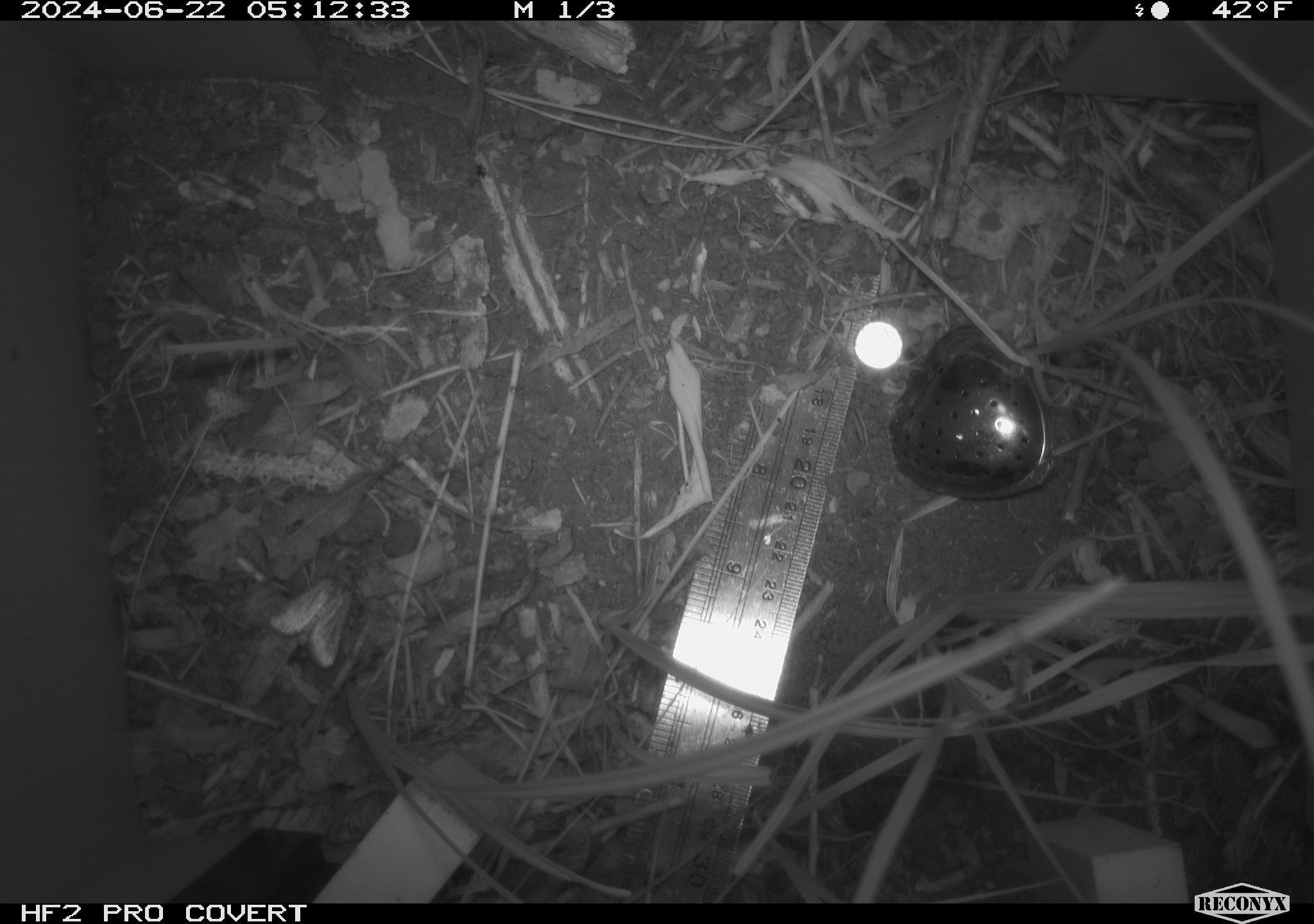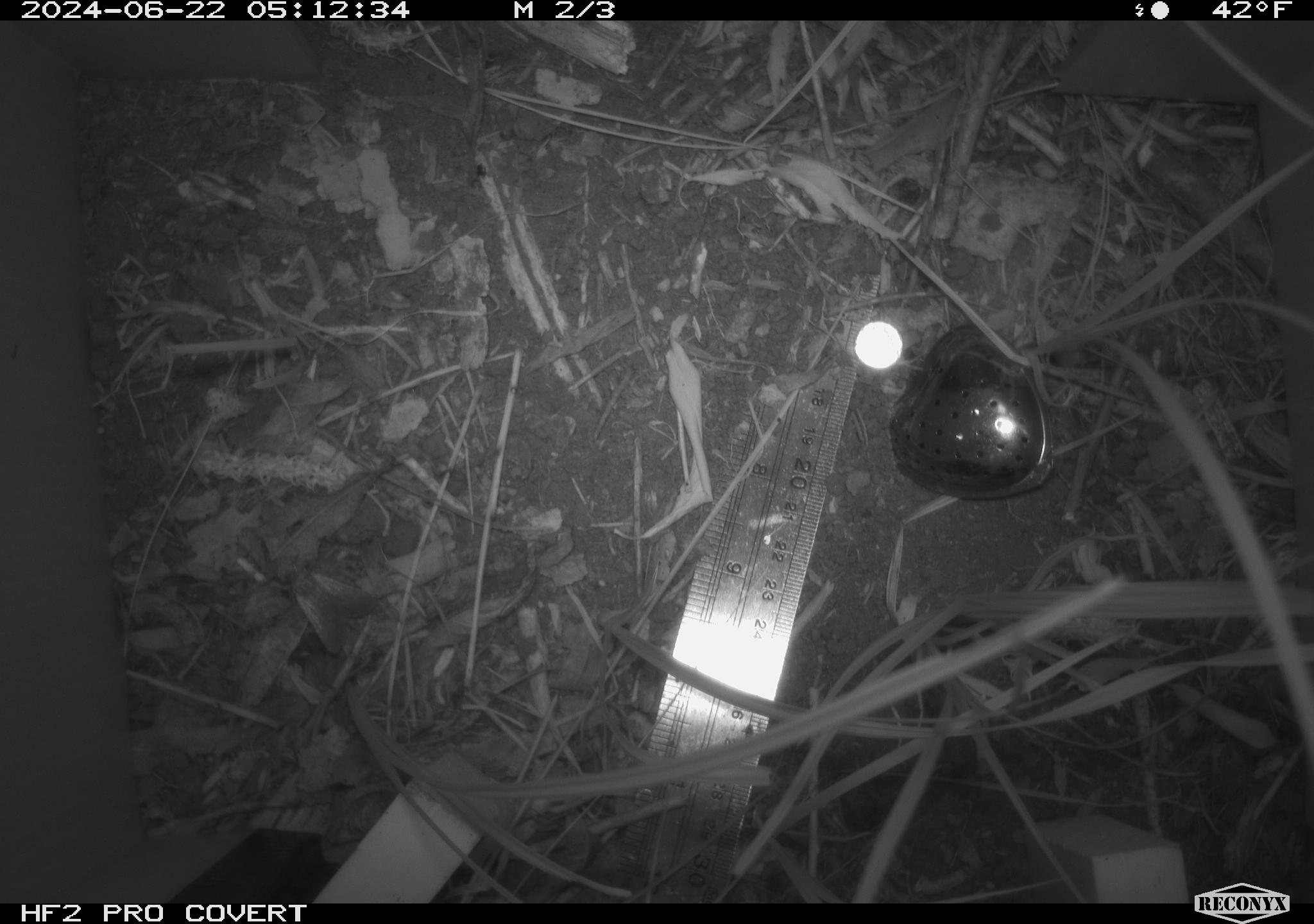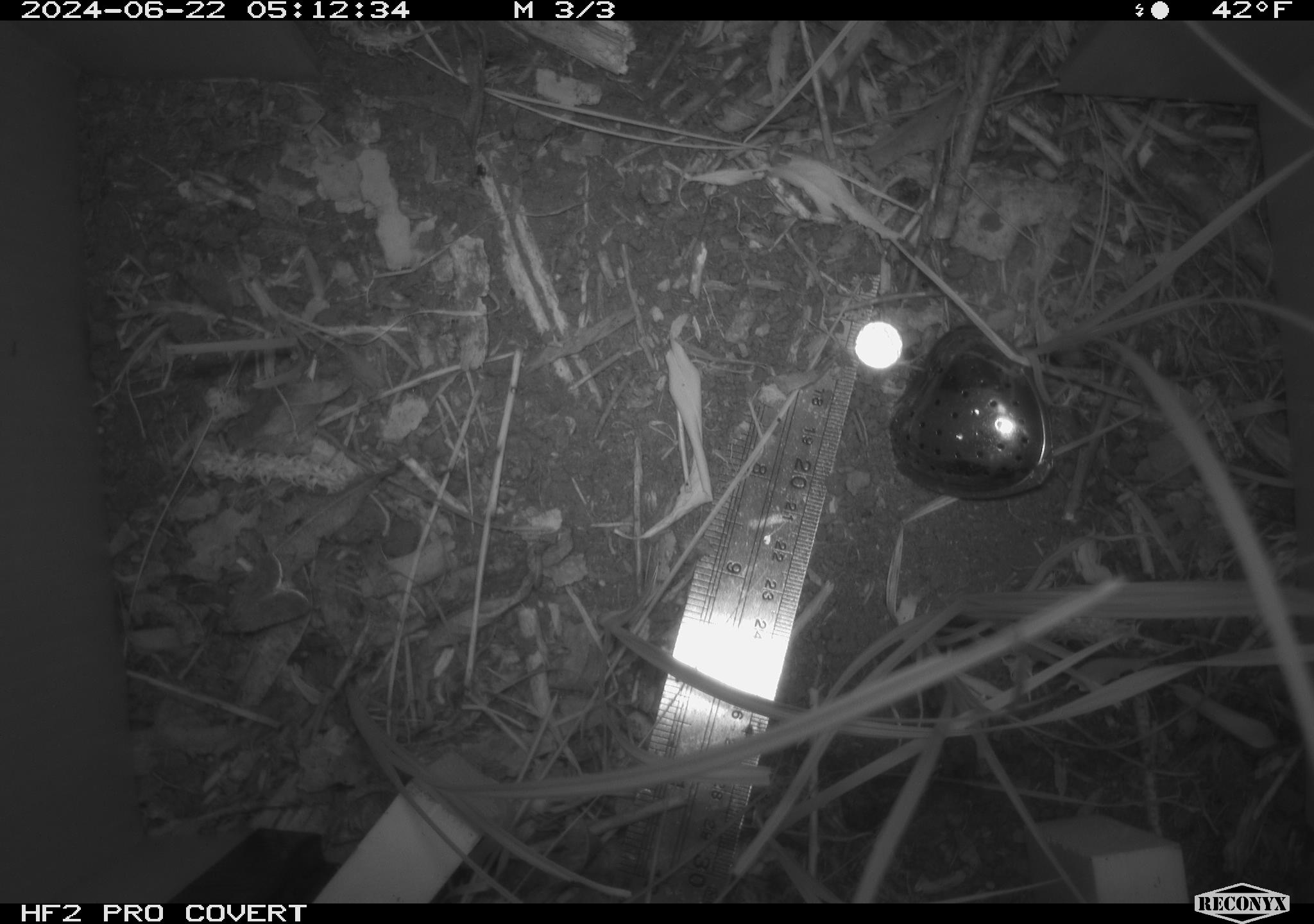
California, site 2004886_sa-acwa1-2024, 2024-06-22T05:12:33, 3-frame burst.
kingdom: Animalia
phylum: Arthropoda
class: Insecta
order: Lepidoptera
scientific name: Lepidoptera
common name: butterflies and moths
Butterflies and moths (Lepidoptera).